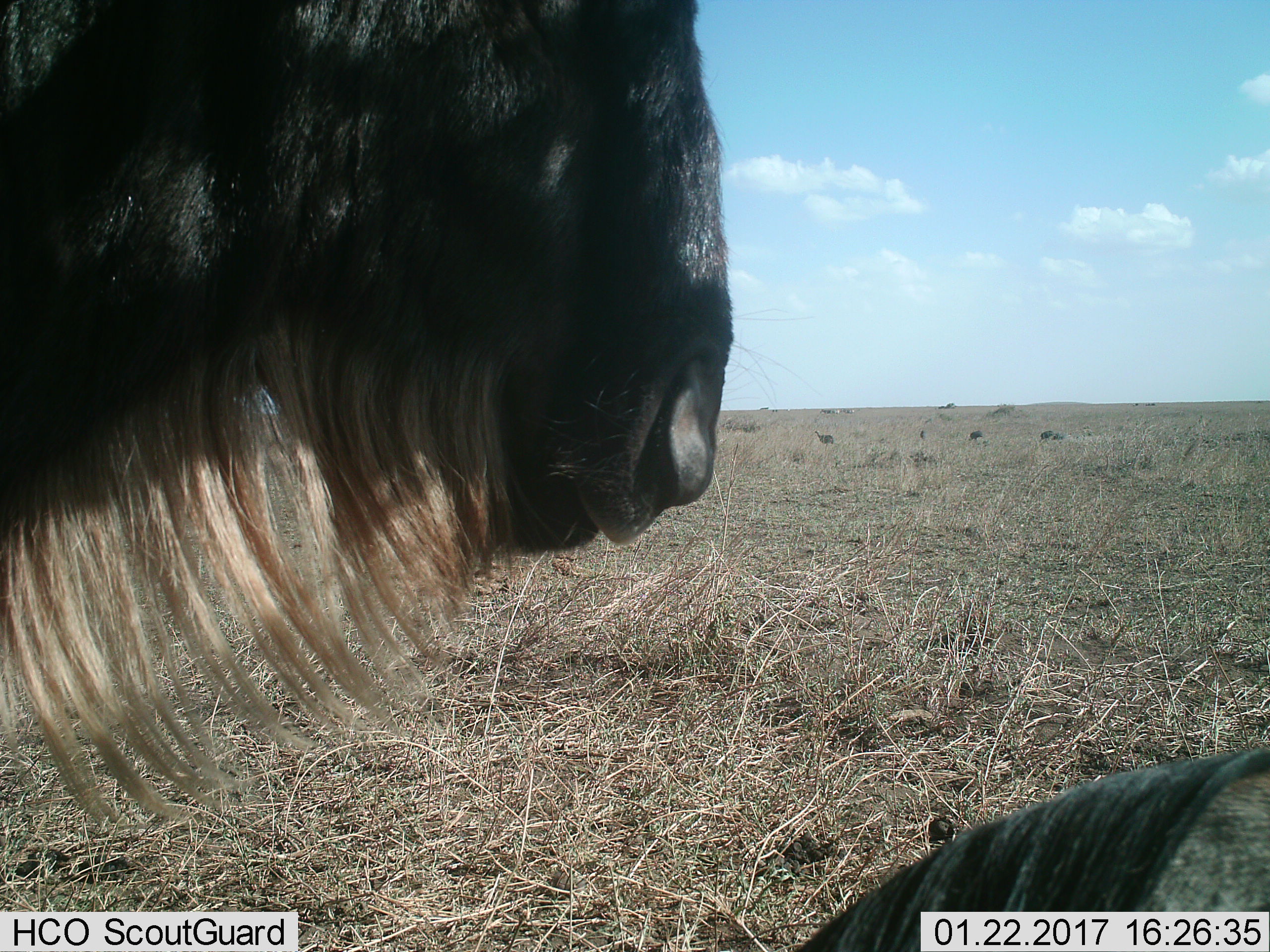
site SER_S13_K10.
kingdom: Animalia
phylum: Chordata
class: Mammalia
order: Artiodactyla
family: Bovidae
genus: Connochaetes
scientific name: Connochaetes taurinus taurinus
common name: blue wildebeest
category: wildebeestblue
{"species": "wildebeestblue (blue wildebeest) (Connochaetes taurinus taurinus)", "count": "2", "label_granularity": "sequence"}